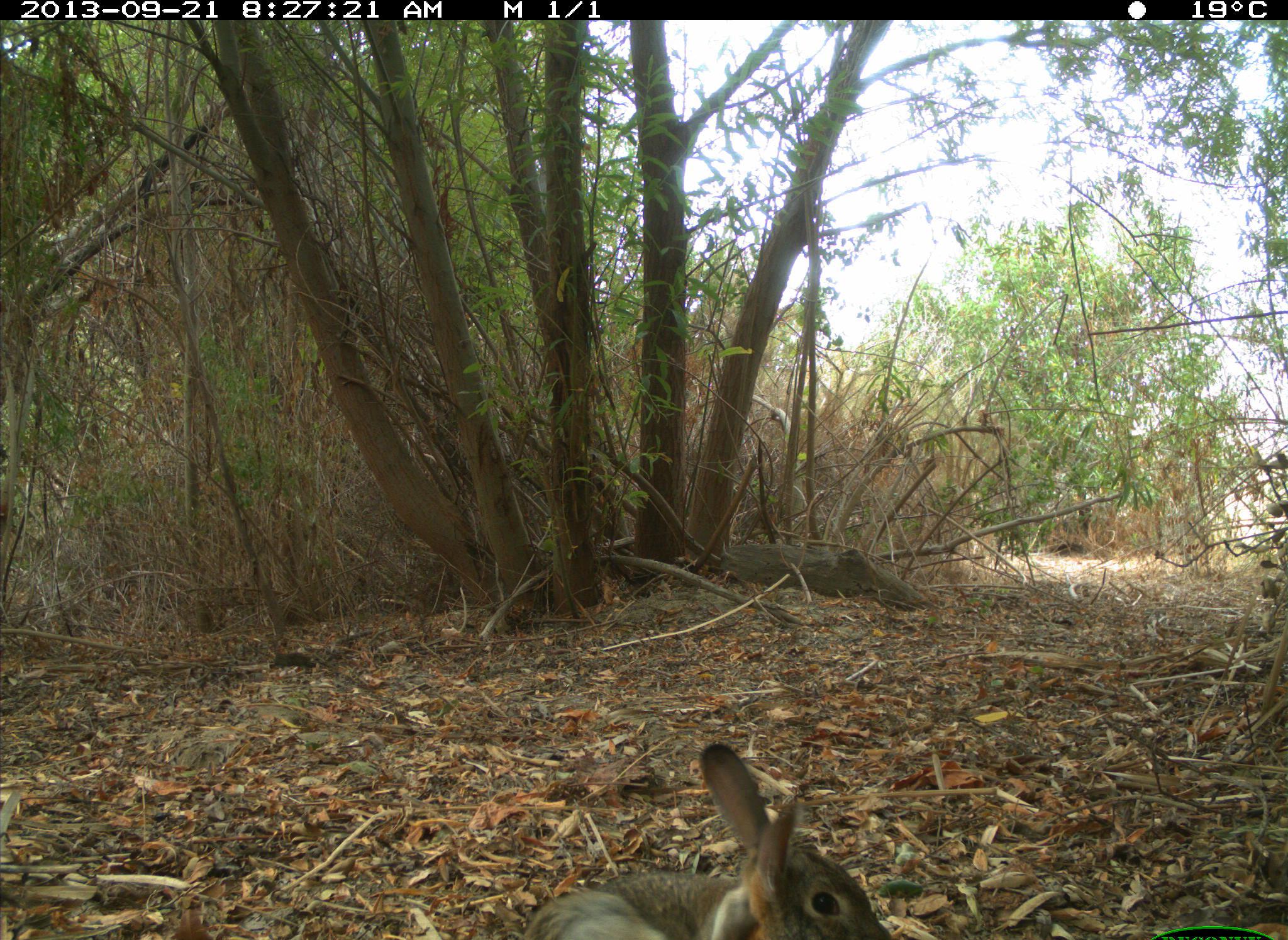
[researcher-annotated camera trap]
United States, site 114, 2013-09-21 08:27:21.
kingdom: Animalia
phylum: Chordata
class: Mammalia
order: Lagomorpha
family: Leporidae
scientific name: Leporidae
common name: rabbits and hares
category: rabbit